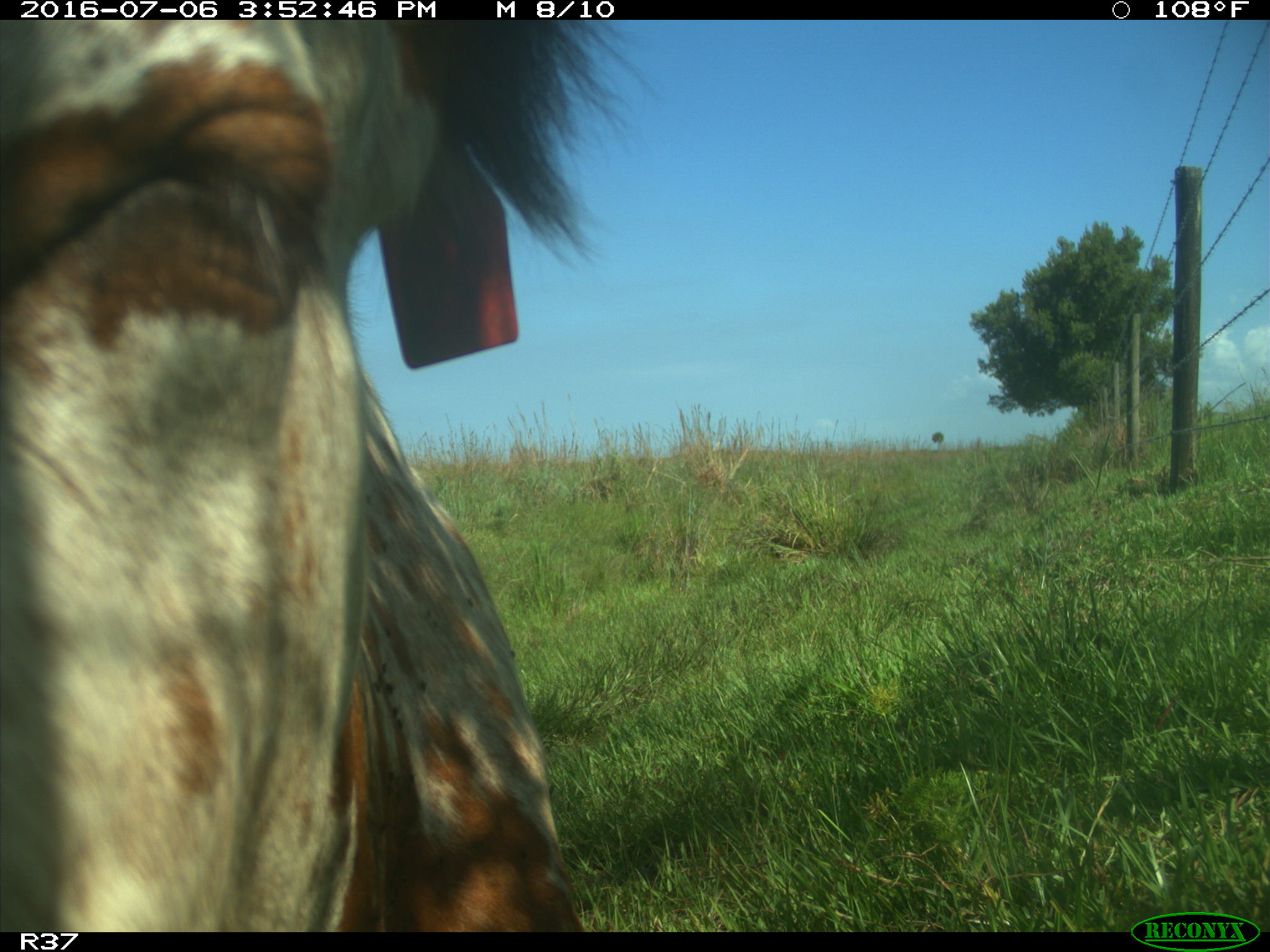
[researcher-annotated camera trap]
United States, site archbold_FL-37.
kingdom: Animalia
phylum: Chordata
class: Mammalia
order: Artiodactyla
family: Bovidae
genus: Bos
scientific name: Bos taurus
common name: domestic cow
Bos taurus (domestic cow).